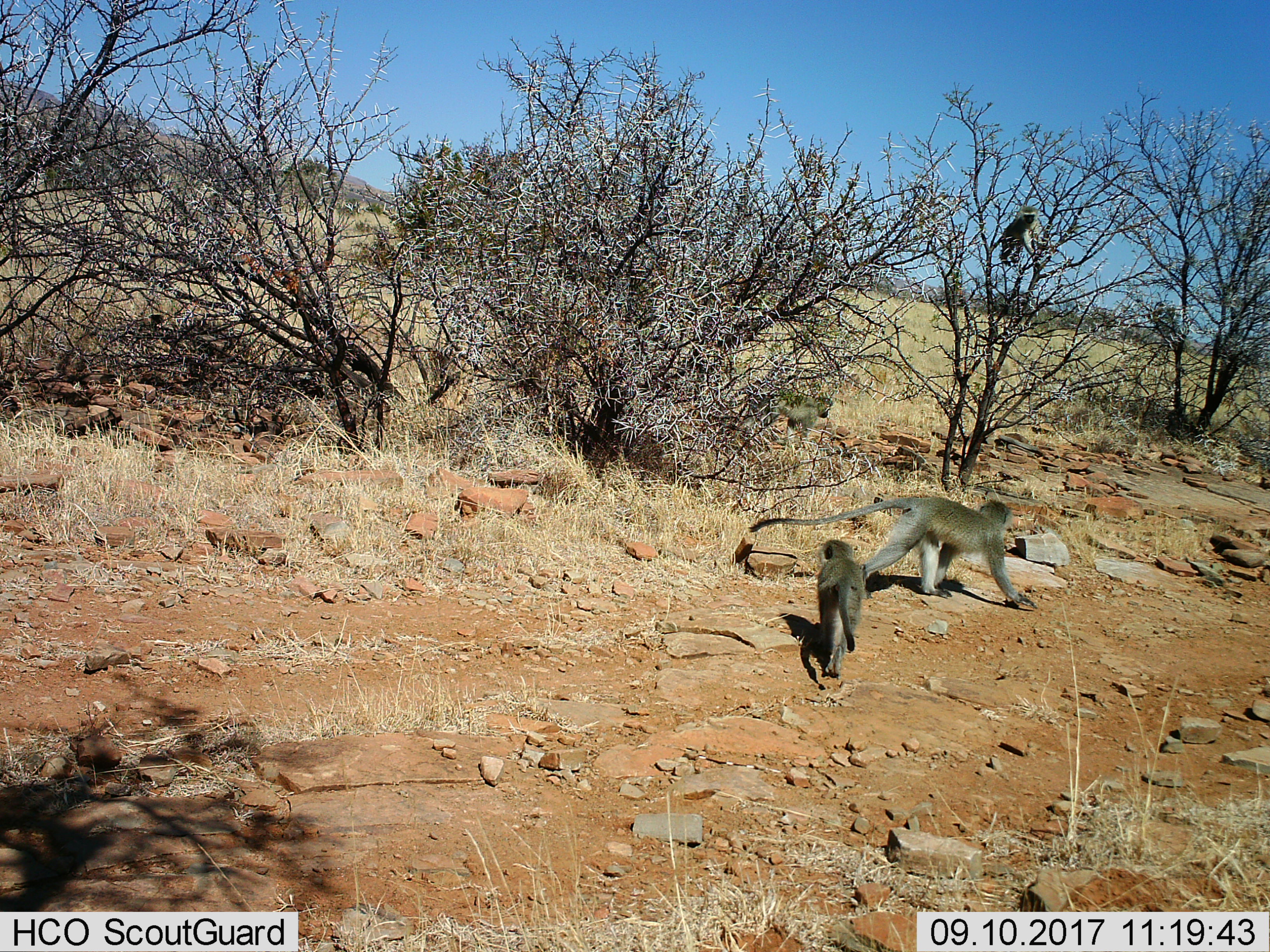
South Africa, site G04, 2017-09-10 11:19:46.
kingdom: Animalia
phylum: Chordata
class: Mammalia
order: Primates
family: Cercopithecidae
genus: Chlorocebus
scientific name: Chlorocebus pygerythrus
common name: vervet monkey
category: monkeyvervet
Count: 3.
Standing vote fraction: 11%.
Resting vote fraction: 0%.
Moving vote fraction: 100%.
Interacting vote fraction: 11%.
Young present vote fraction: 44%.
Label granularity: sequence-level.